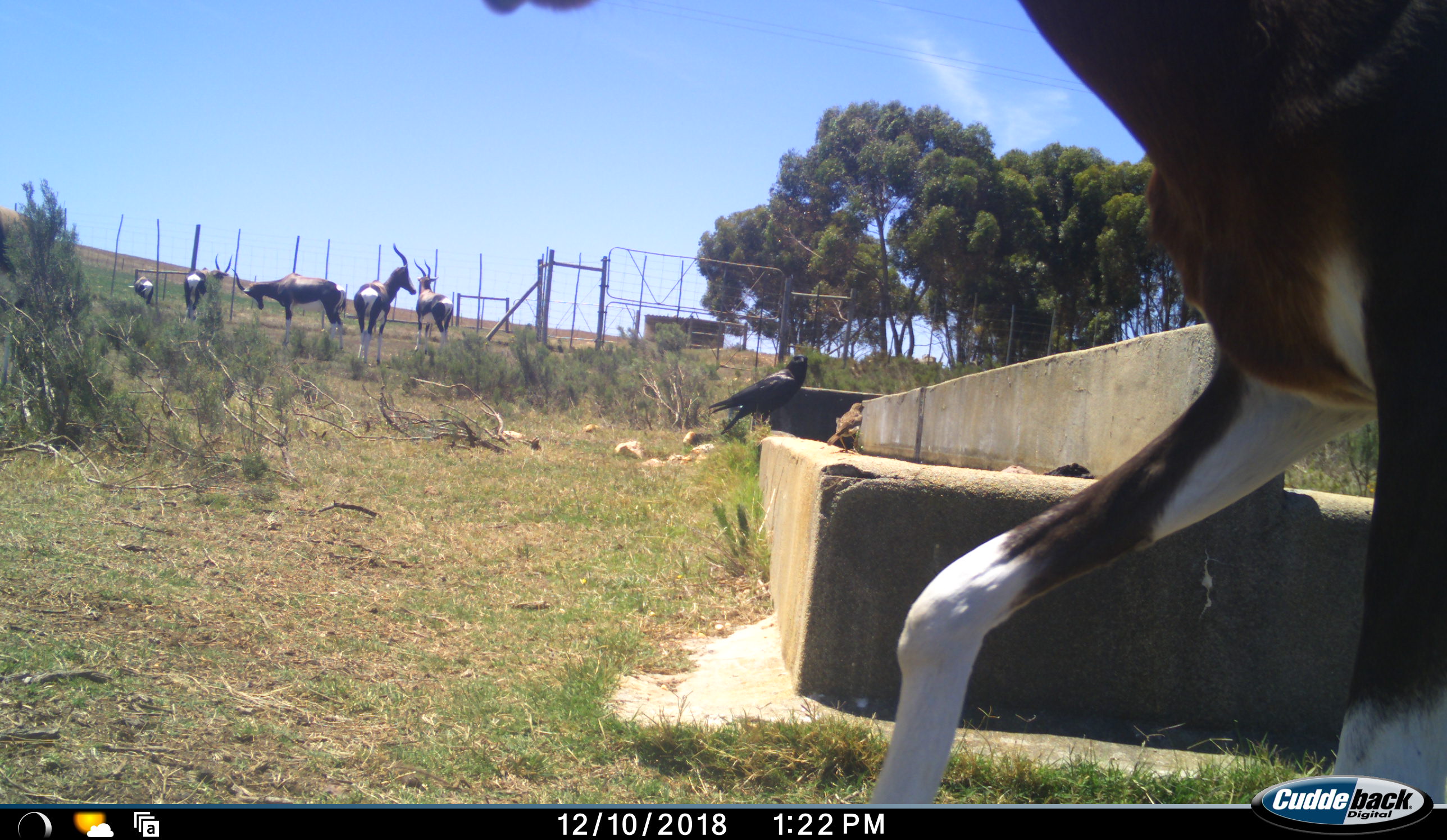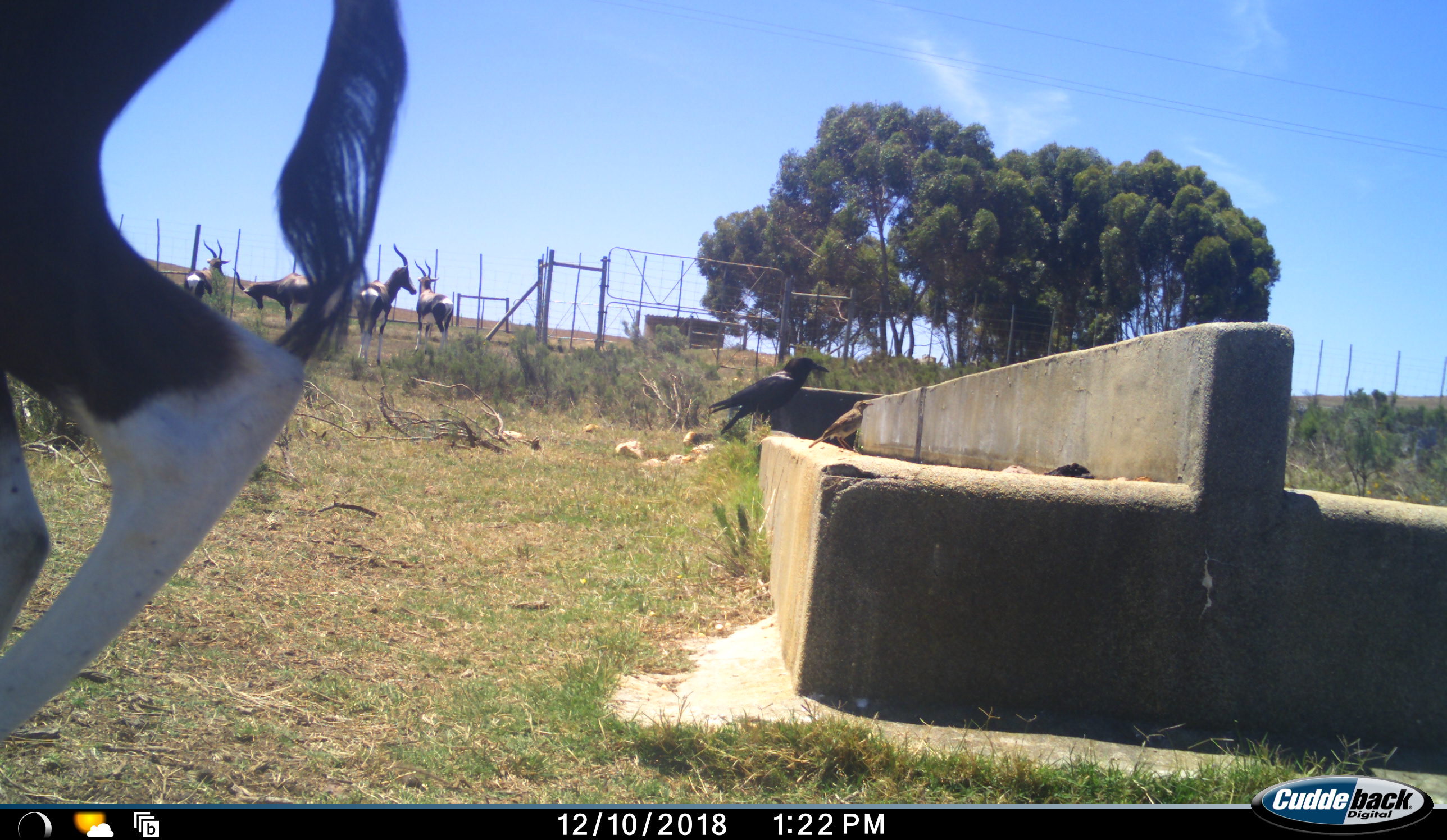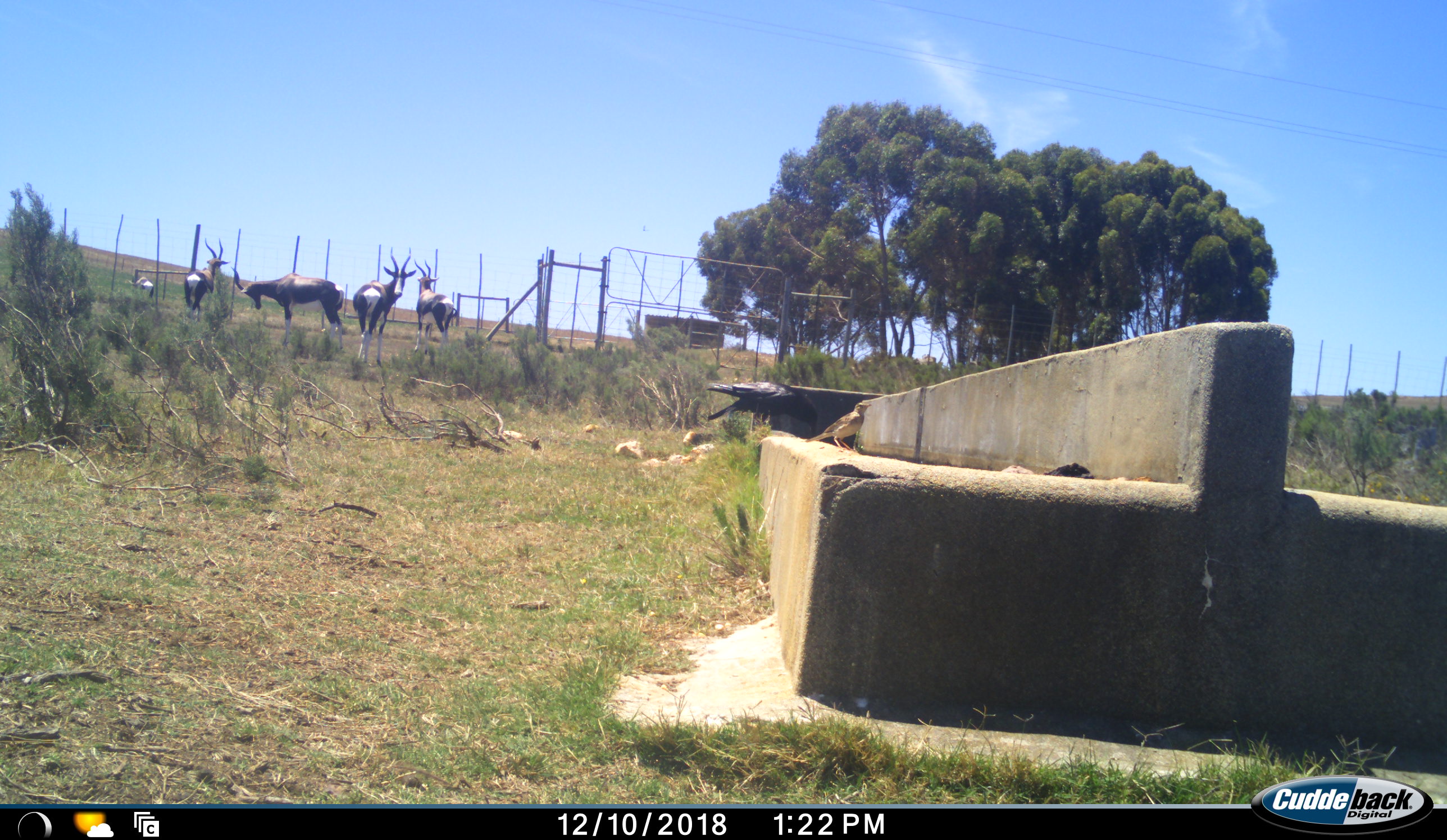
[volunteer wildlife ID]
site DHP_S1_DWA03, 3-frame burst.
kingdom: Animalia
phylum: Chordata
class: Aves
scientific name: Aves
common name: bird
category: birdother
Birdother (bird) (Aves), count 2. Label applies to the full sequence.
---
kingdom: Animalia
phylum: Chordata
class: Mammalia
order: Artiodactyla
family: Bovidae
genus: Damaliscus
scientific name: Damaliscus pygargus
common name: bontebok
Bontebok (Damaliscus pygargus), count 6. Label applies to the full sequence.